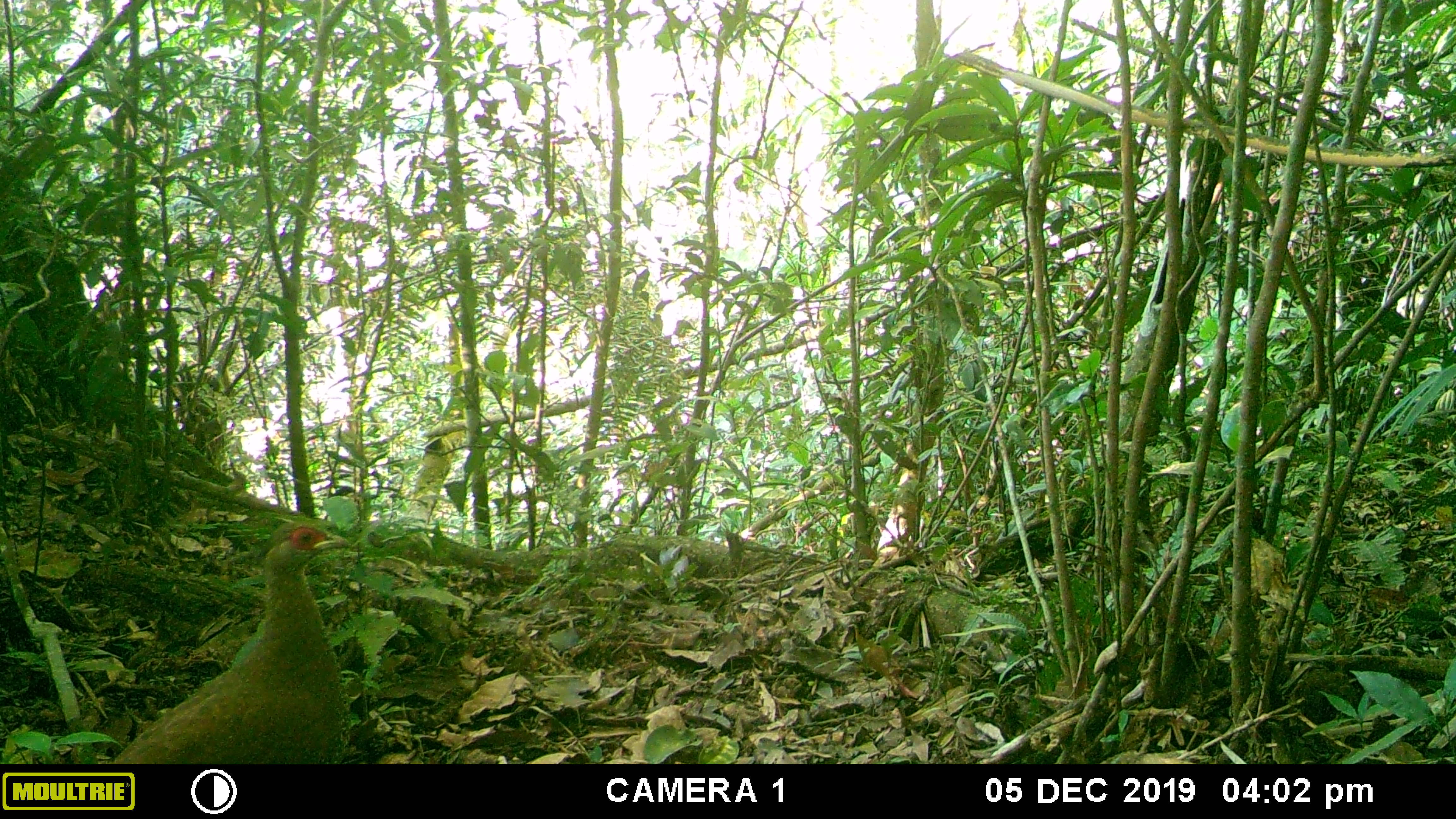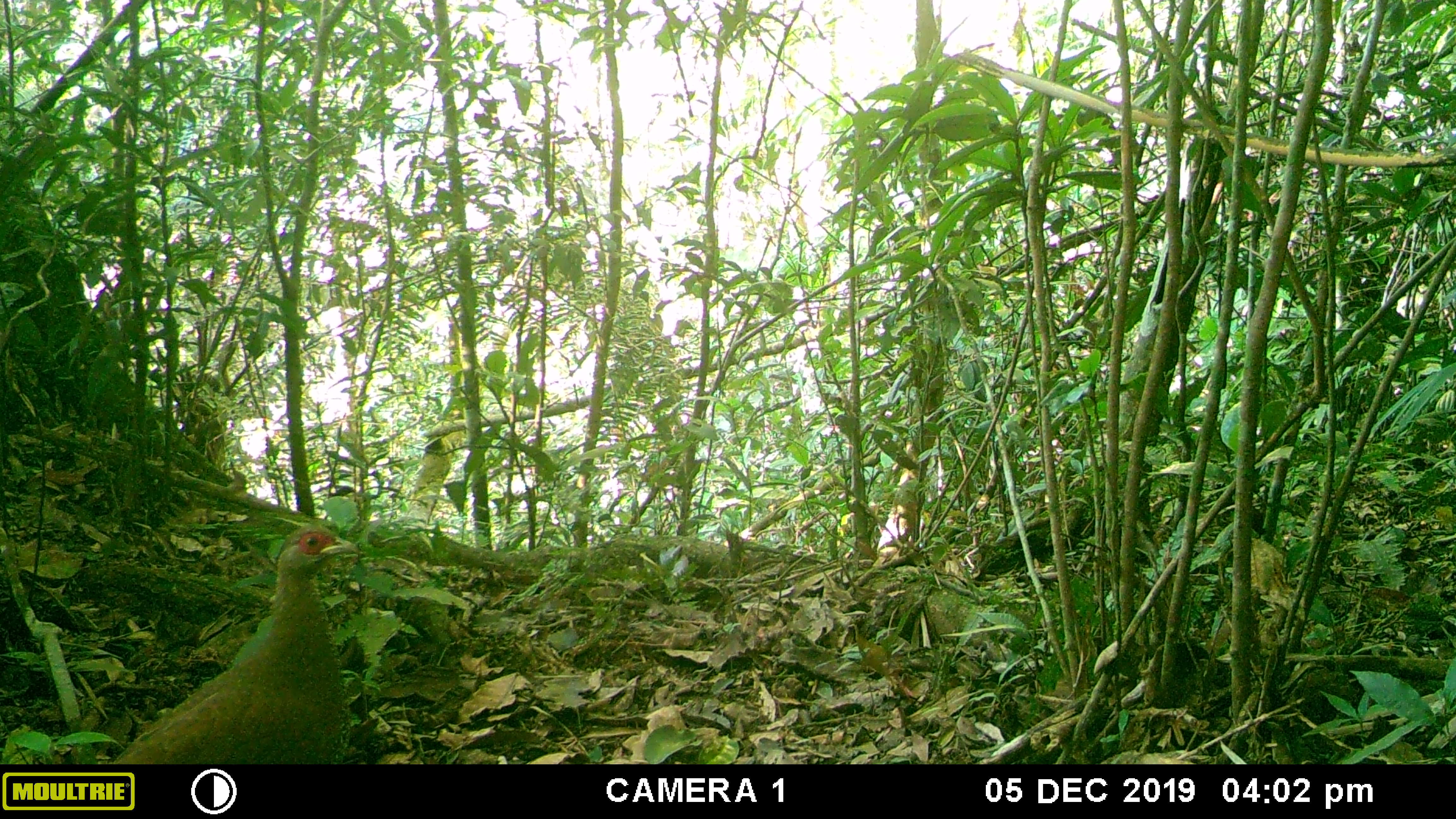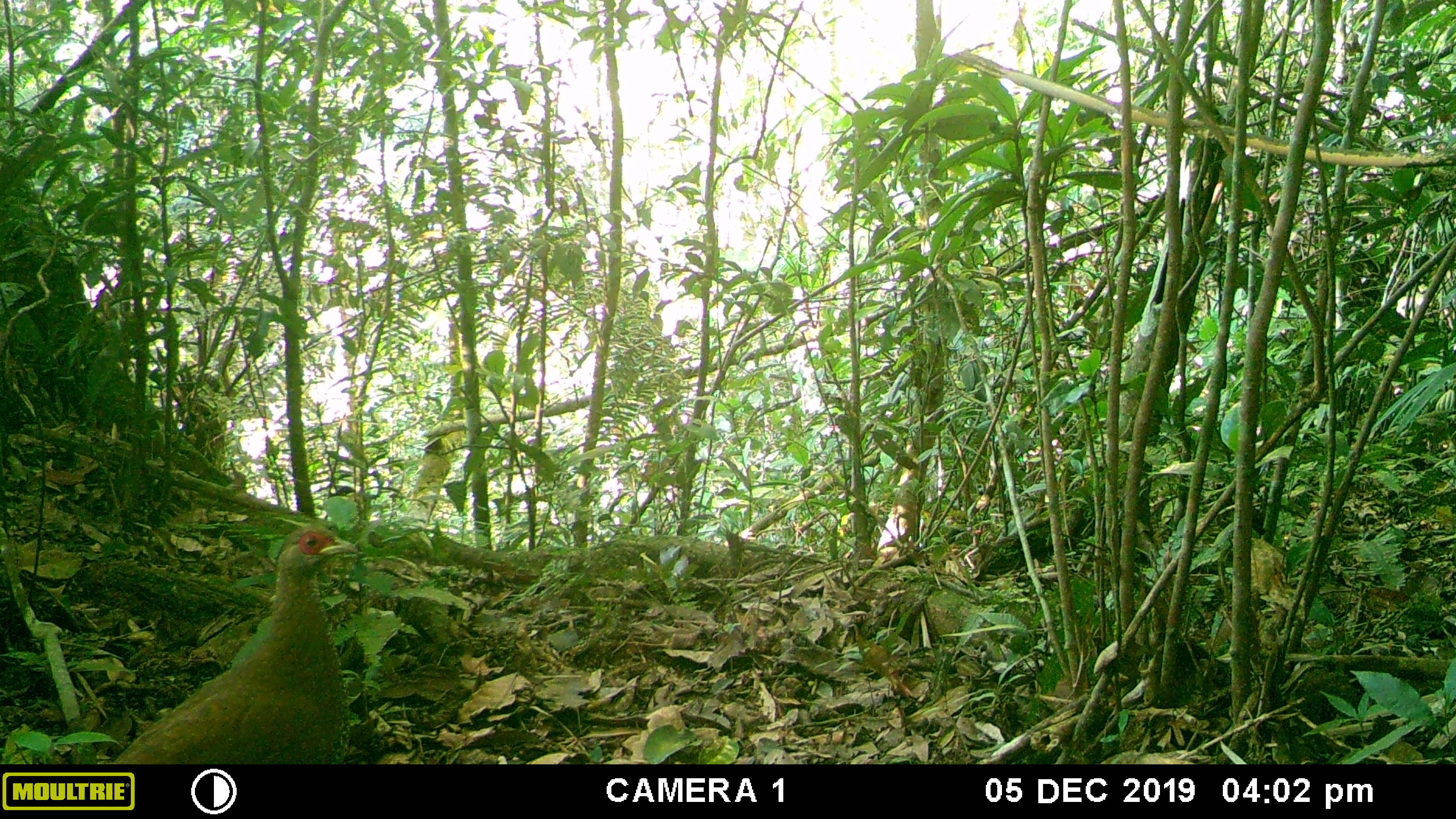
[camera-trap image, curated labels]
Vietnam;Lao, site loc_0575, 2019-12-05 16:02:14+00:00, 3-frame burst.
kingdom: Animalia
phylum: Chordata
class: Aves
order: Galliformes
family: Phasianidae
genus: Lophura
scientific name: Lophura nycthemera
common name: silver pheasant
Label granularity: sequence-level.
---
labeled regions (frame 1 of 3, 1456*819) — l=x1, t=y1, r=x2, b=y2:
silver pheasant: l=110, t=519, r=351, b=765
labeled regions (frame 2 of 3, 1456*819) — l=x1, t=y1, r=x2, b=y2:
silver pheasant: l=110, t=519, r=359, b=764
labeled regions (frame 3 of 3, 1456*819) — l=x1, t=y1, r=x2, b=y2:
silver pheasant: l=110, t=519, r=359, b=764